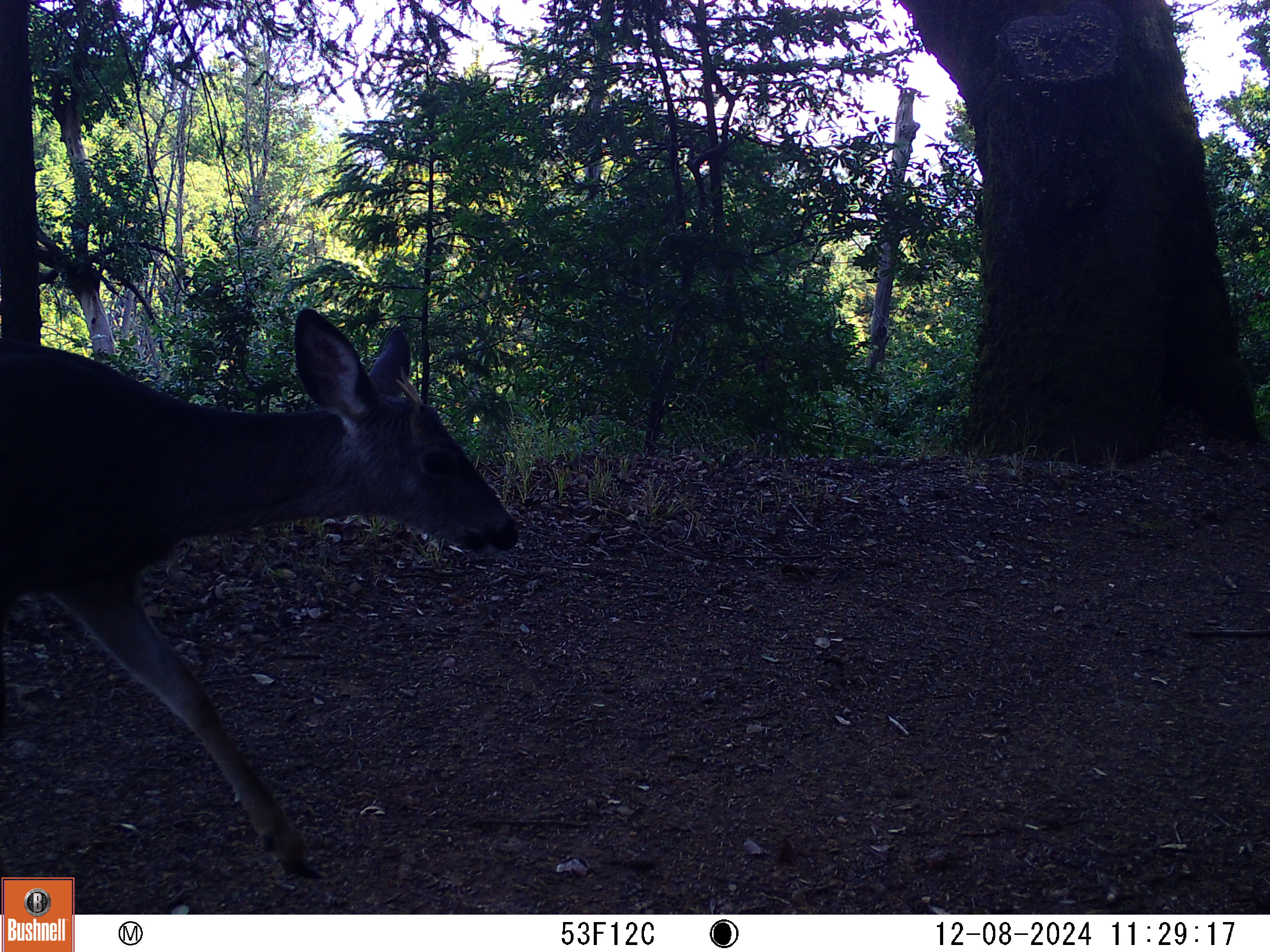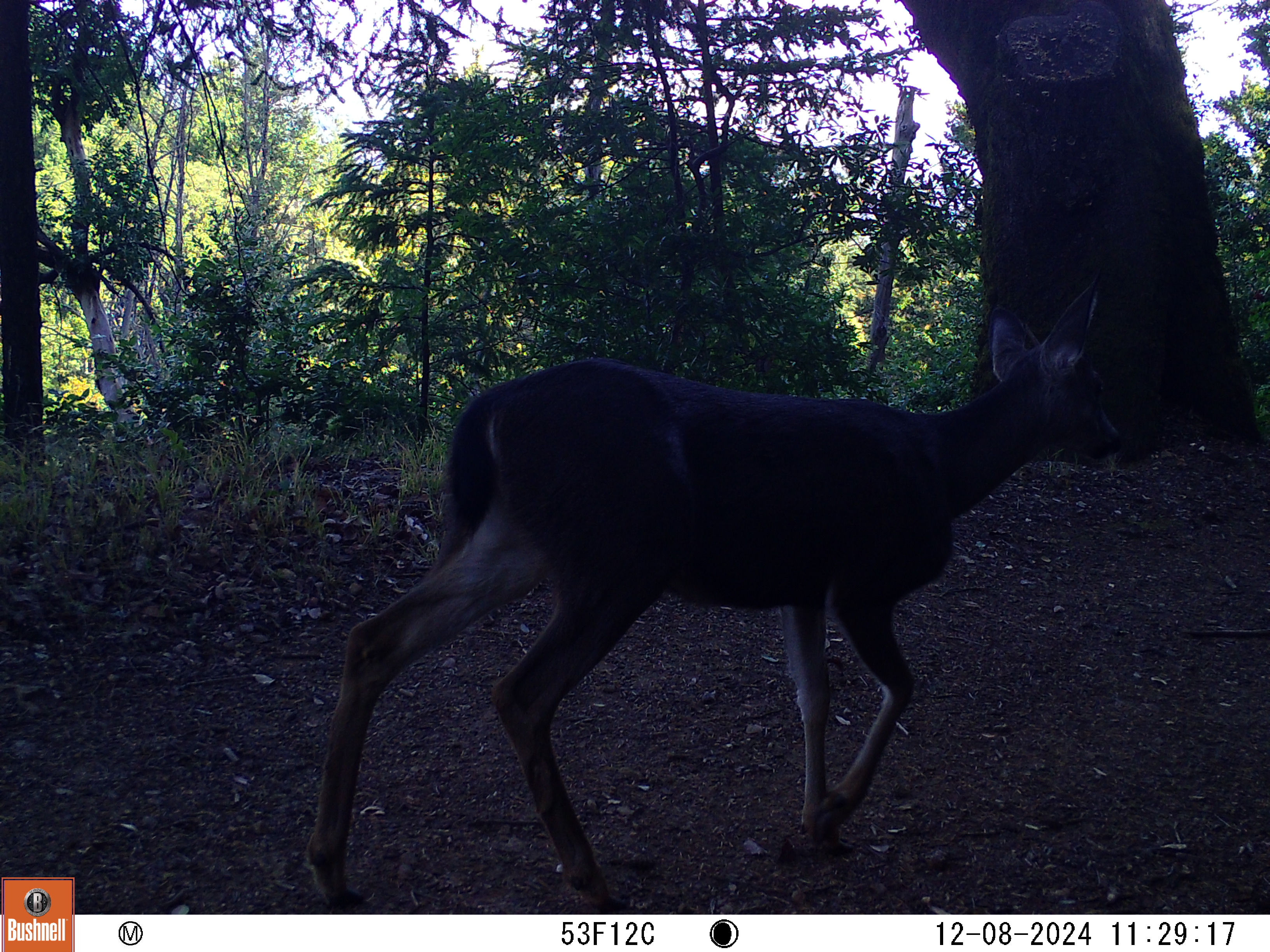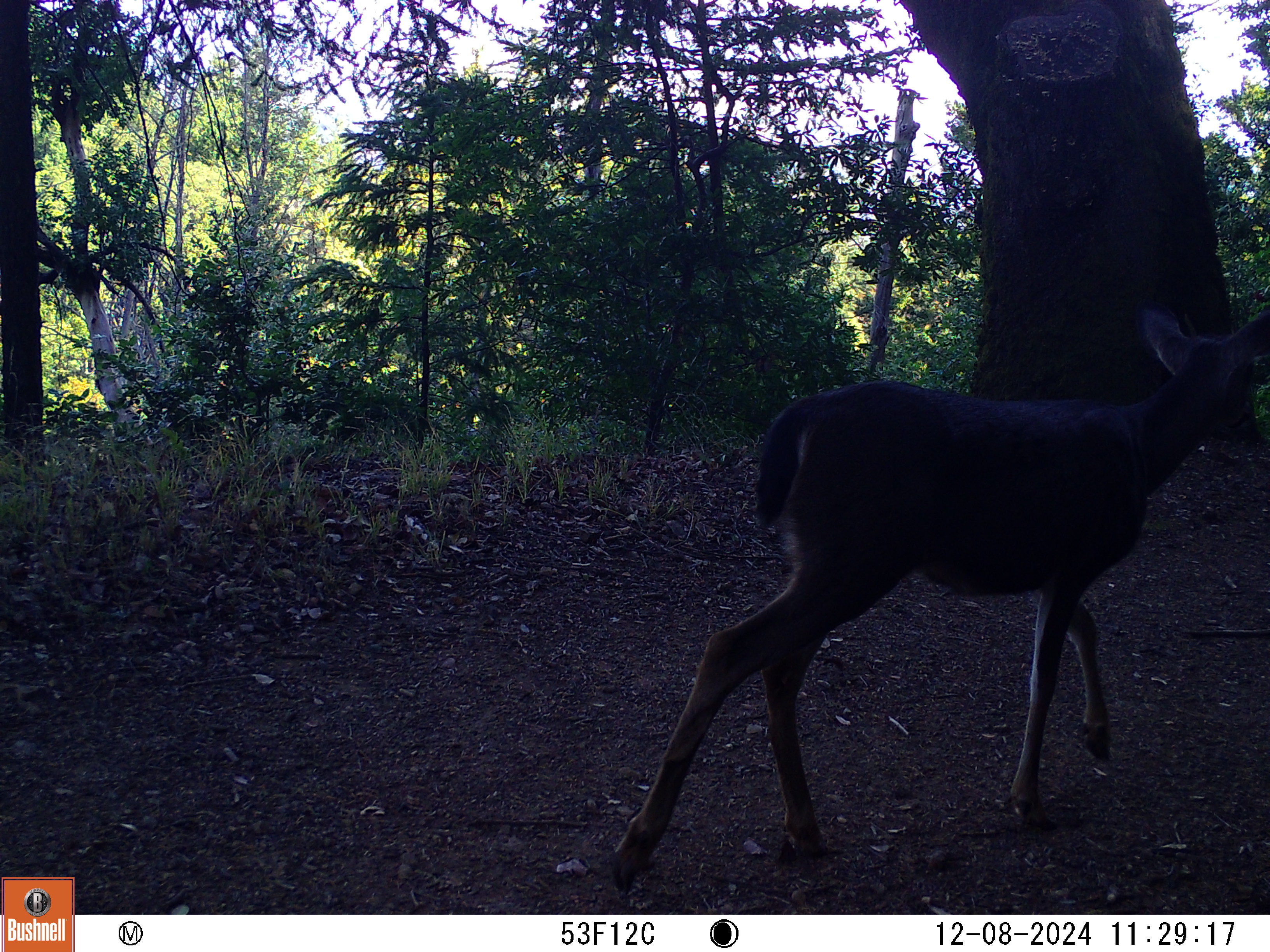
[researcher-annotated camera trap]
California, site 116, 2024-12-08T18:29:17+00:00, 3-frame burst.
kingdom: Animalia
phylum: Chordata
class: Mammalia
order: Artiodactyla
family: Cervidae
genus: Odocoileus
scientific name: Odocoileus hemionus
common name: mule deer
Mule deer (Odocoileus hemionus).